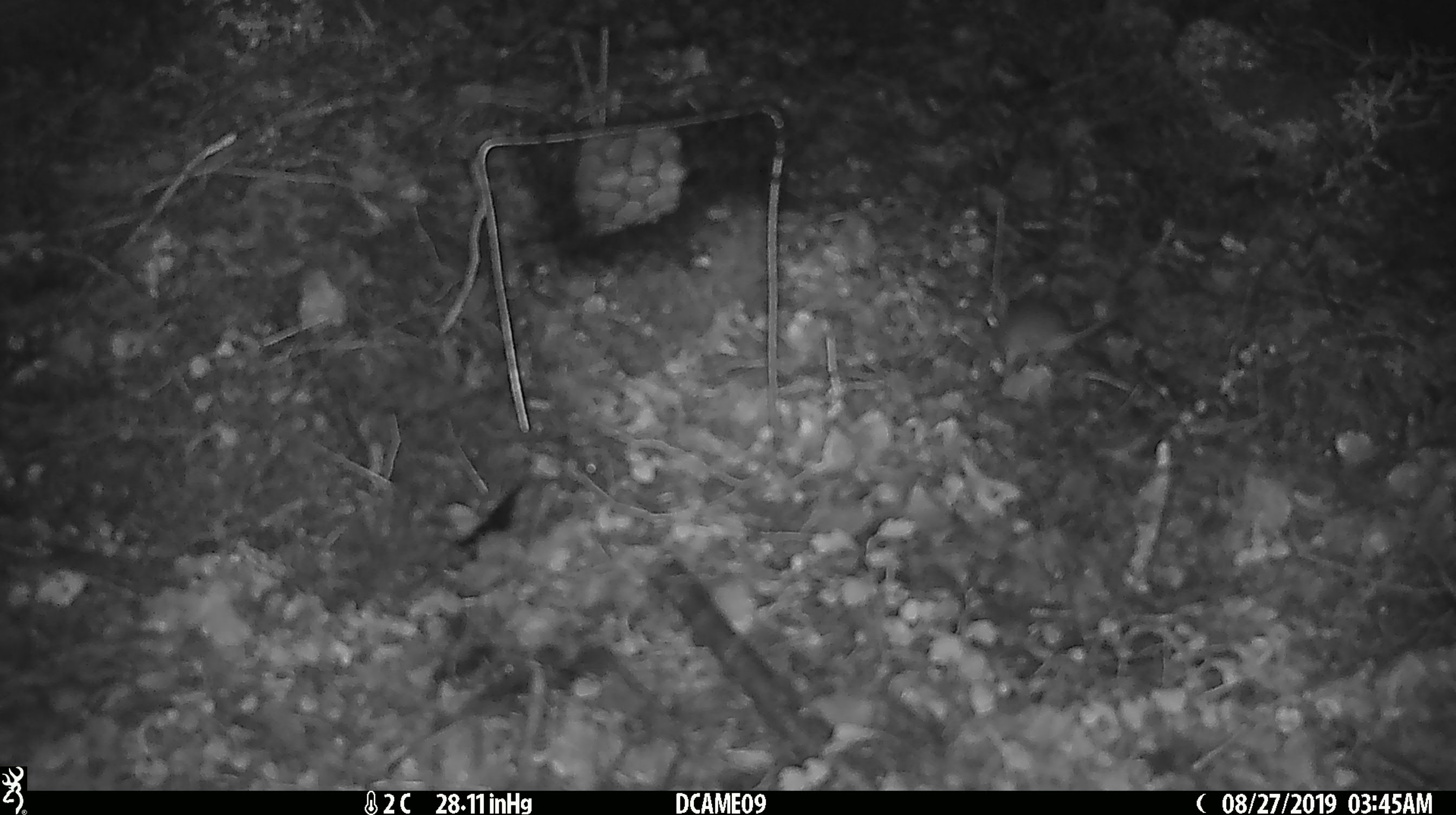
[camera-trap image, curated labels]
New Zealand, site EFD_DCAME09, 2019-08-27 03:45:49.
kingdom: Animalia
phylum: Chordata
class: Mammalia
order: Rodentia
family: Muridae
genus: Mus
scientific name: Mus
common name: mouse